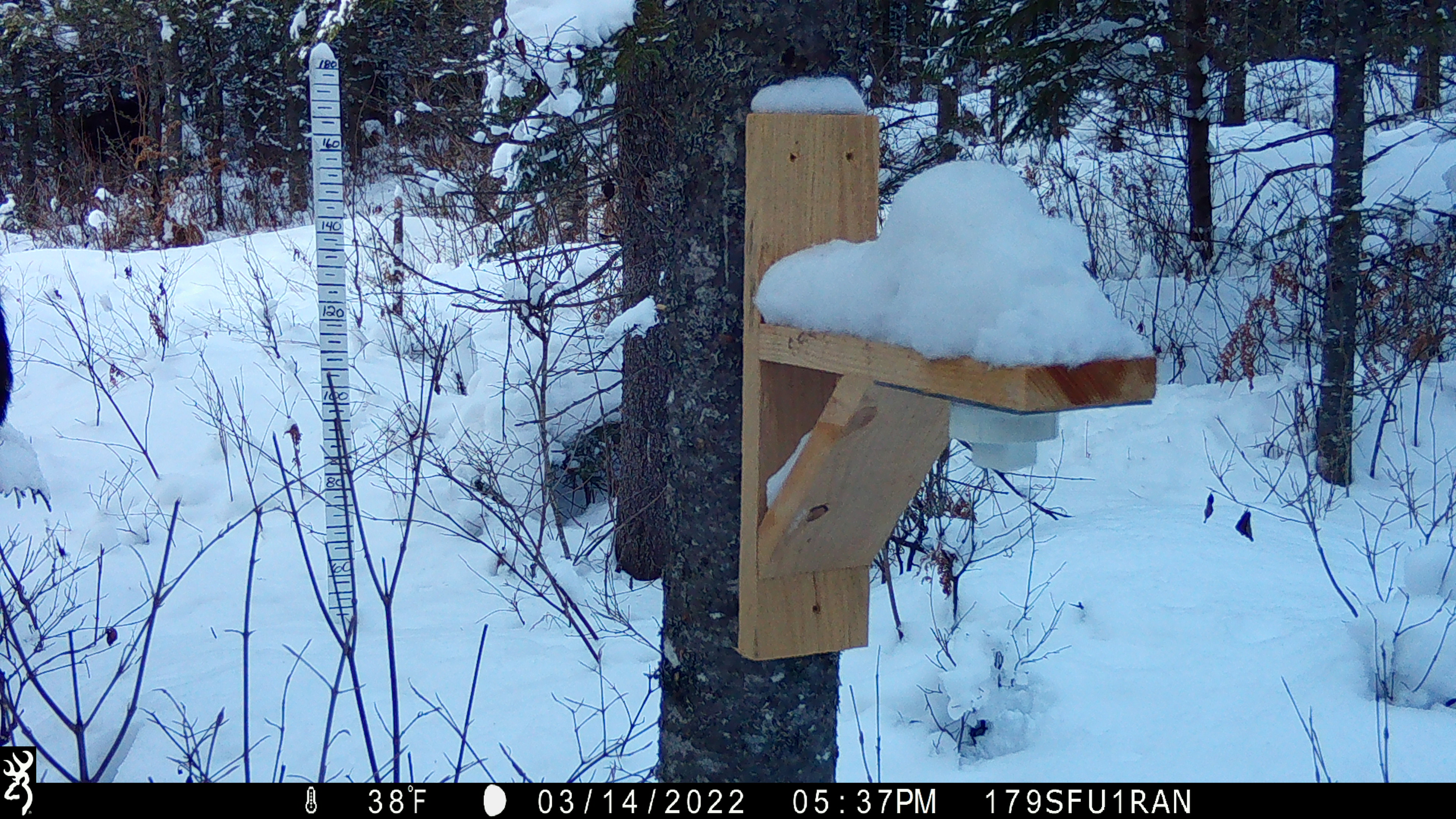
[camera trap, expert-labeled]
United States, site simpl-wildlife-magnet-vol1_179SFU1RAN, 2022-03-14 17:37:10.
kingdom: Animalia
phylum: Chordata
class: Mammalia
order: Artiodactyla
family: Cervidae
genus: Alces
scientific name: Alces alces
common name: moose